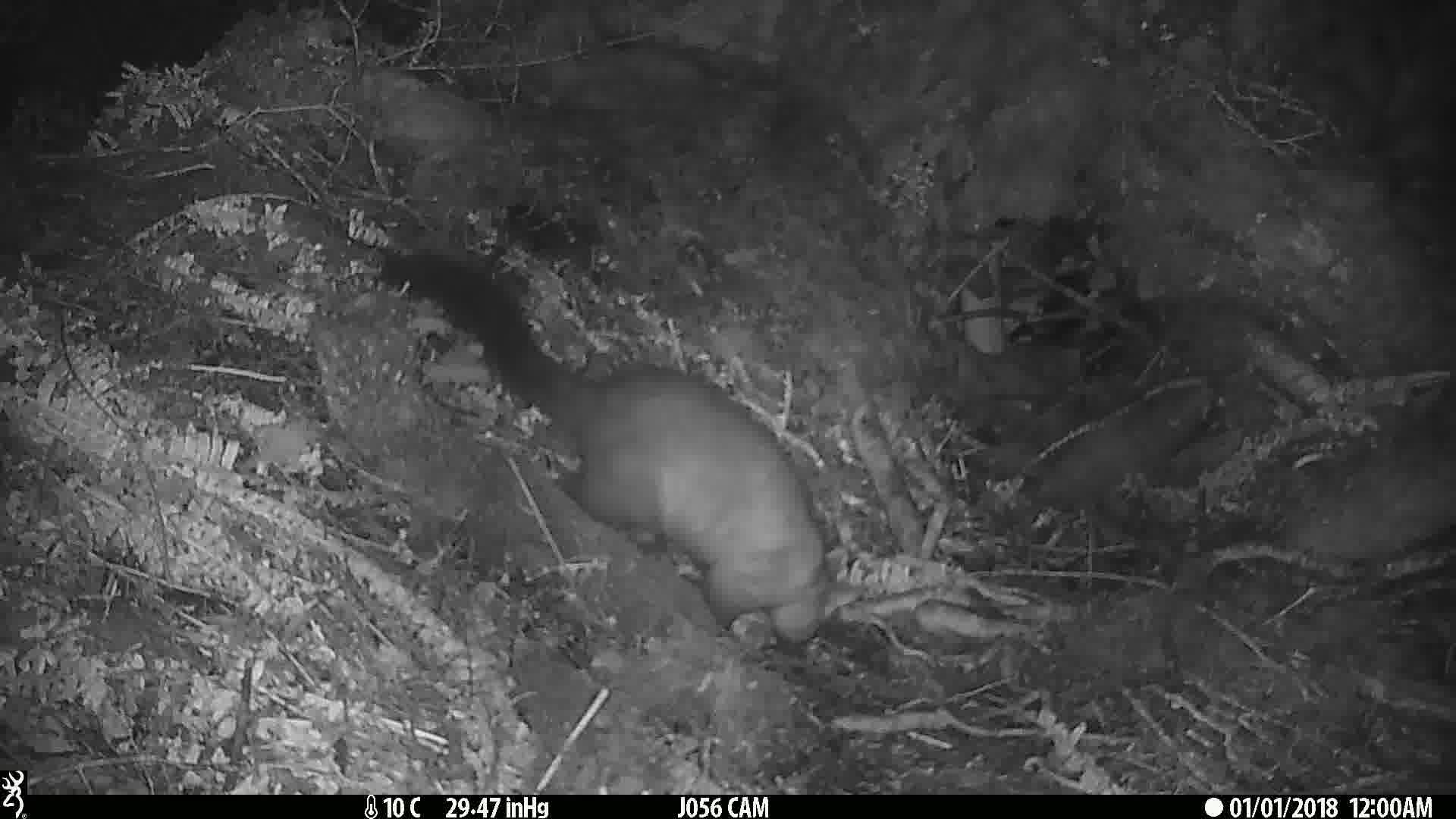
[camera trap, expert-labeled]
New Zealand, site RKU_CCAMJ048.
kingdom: Animalia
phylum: Chordata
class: Mammalia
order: Diprotodontia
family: Phalangeridae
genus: Trichosurus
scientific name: Trichosurus vulpecula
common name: common brushtail possum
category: possum